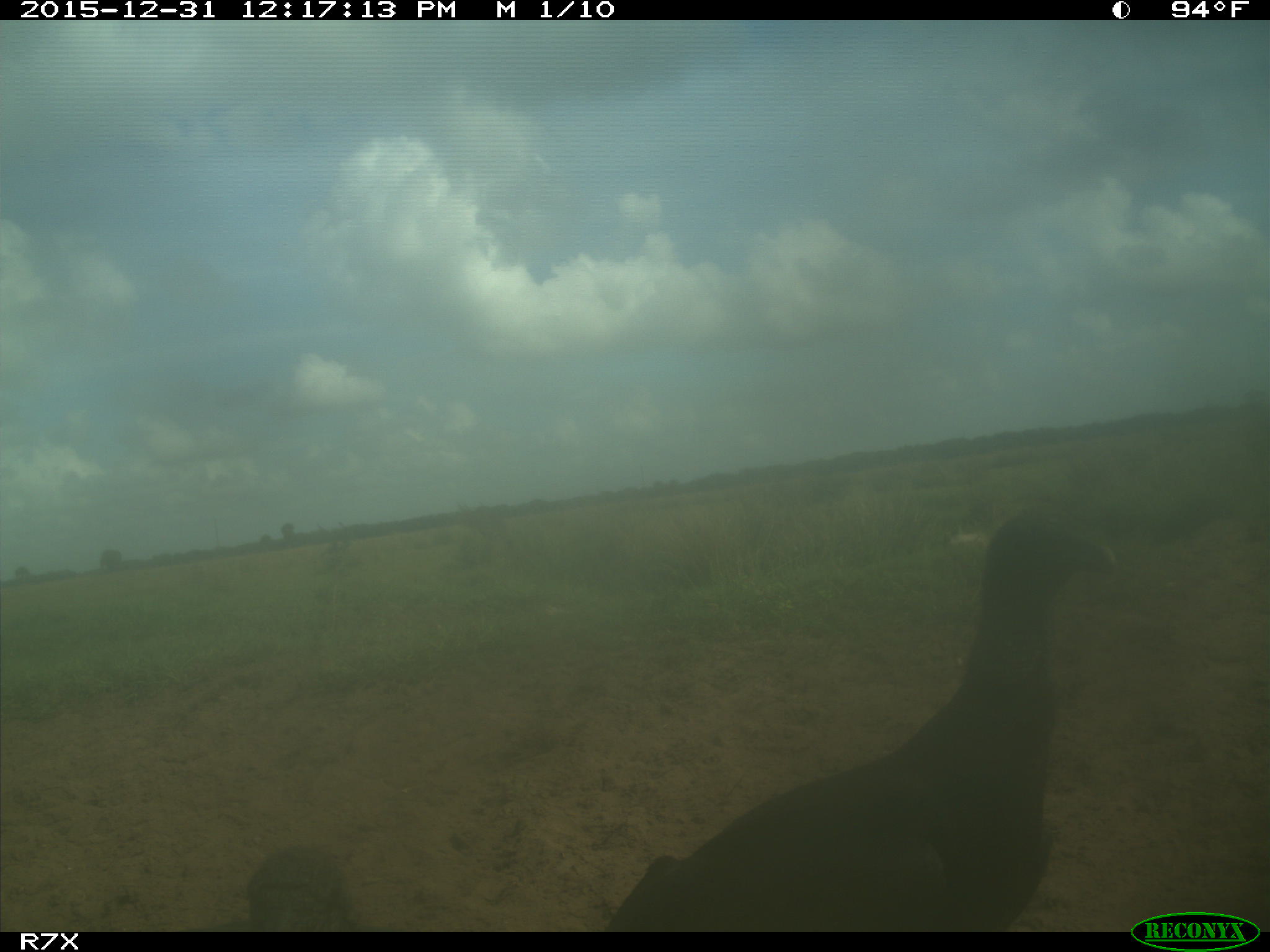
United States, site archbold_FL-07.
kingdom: Animalia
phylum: Chordata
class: Aves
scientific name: Aves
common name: birds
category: unidentified bird